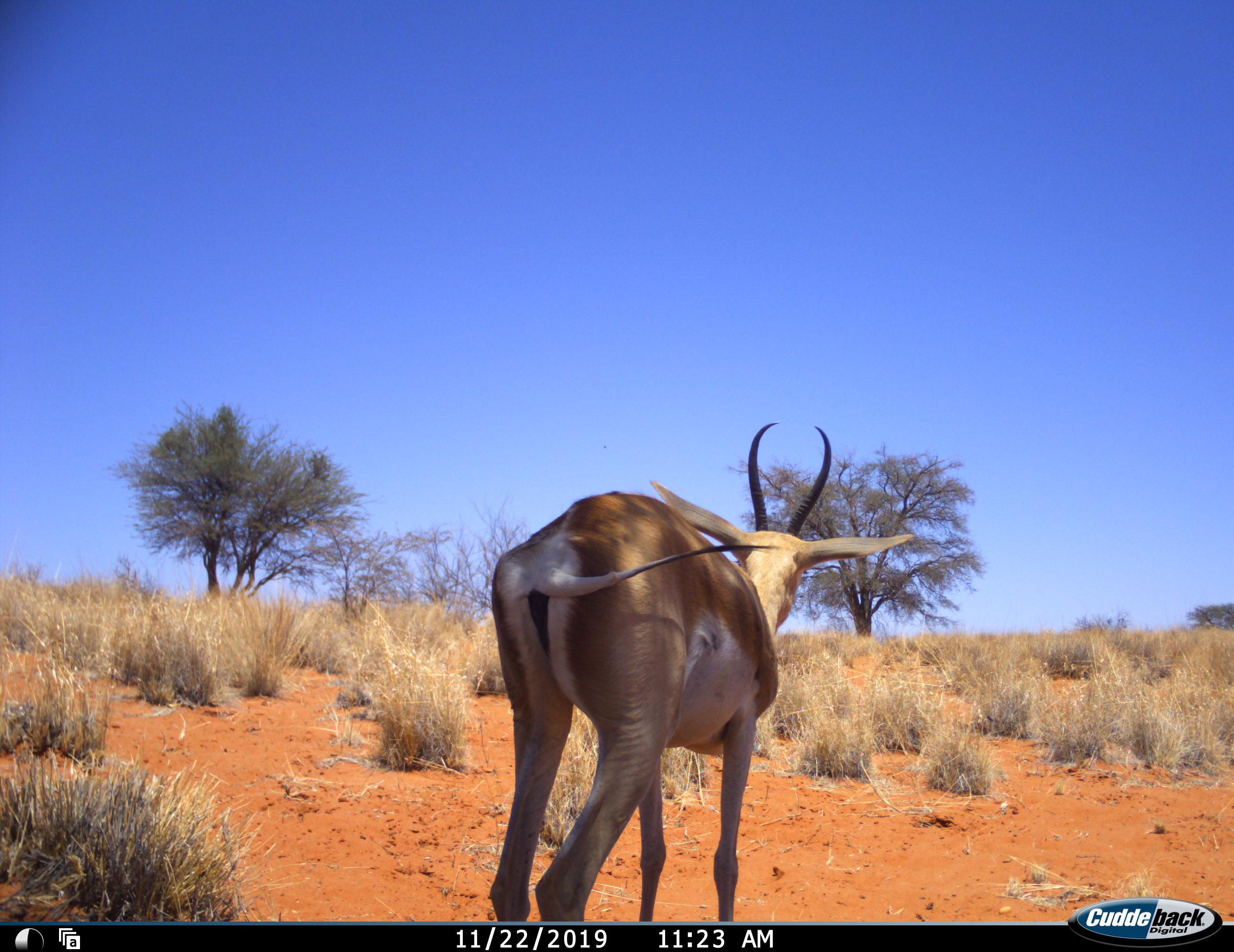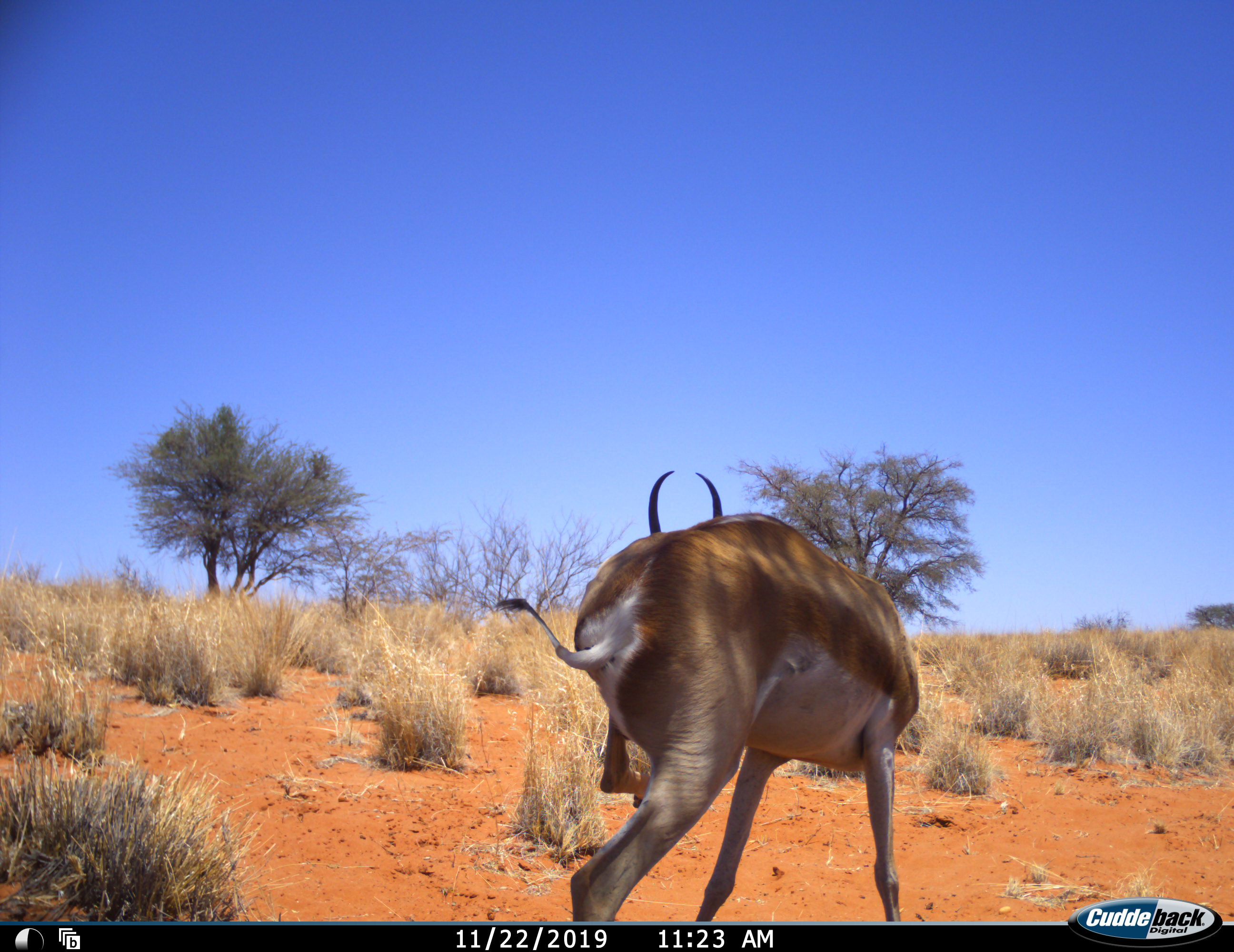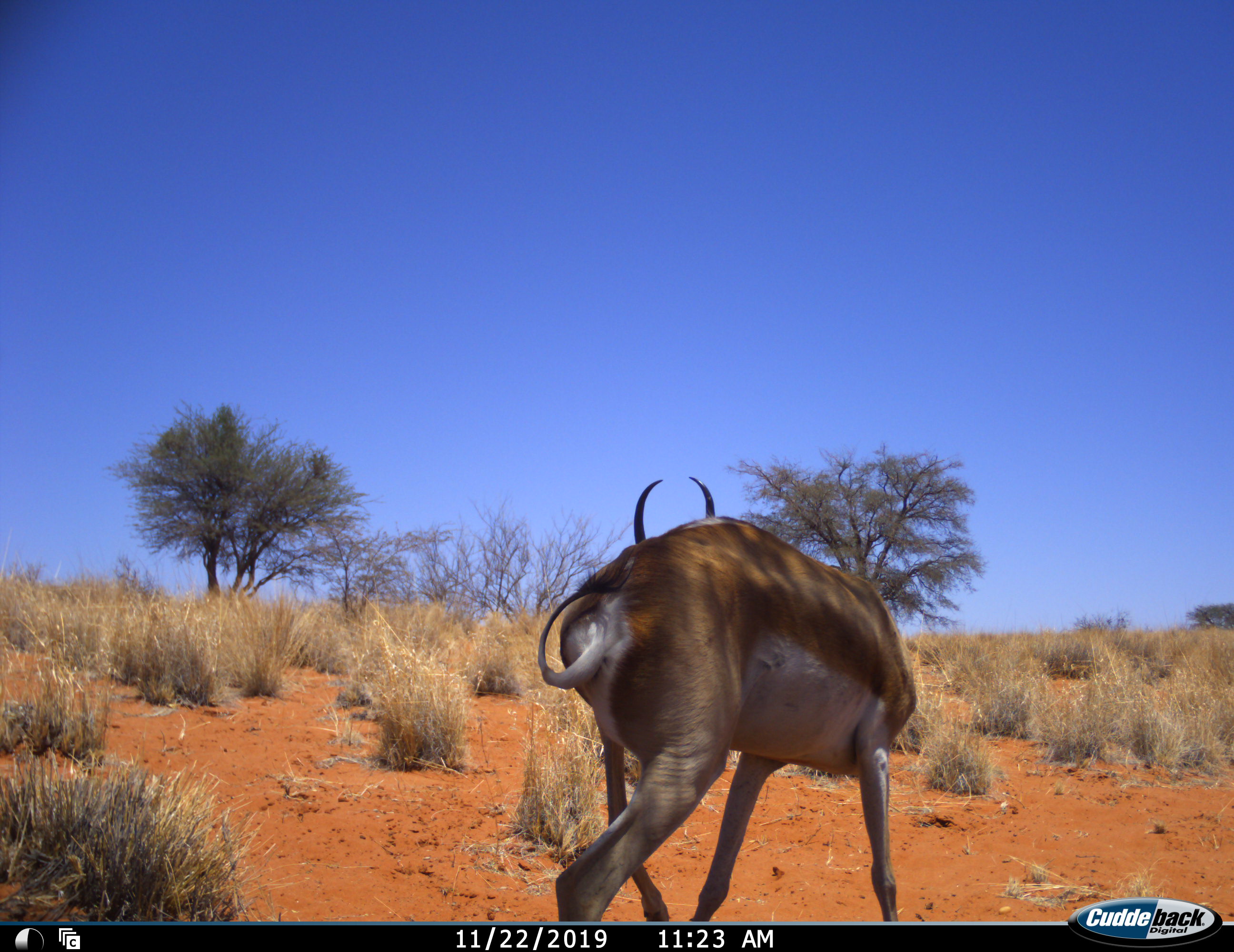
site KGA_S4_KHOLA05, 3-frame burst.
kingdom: Animalia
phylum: Chordata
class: Mammalia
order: Artiodactyla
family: Bovidae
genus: Antidorcas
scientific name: Antidorcas marsupialis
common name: springbok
Springbok (Antidorcas marsupialis), count 1. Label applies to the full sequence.